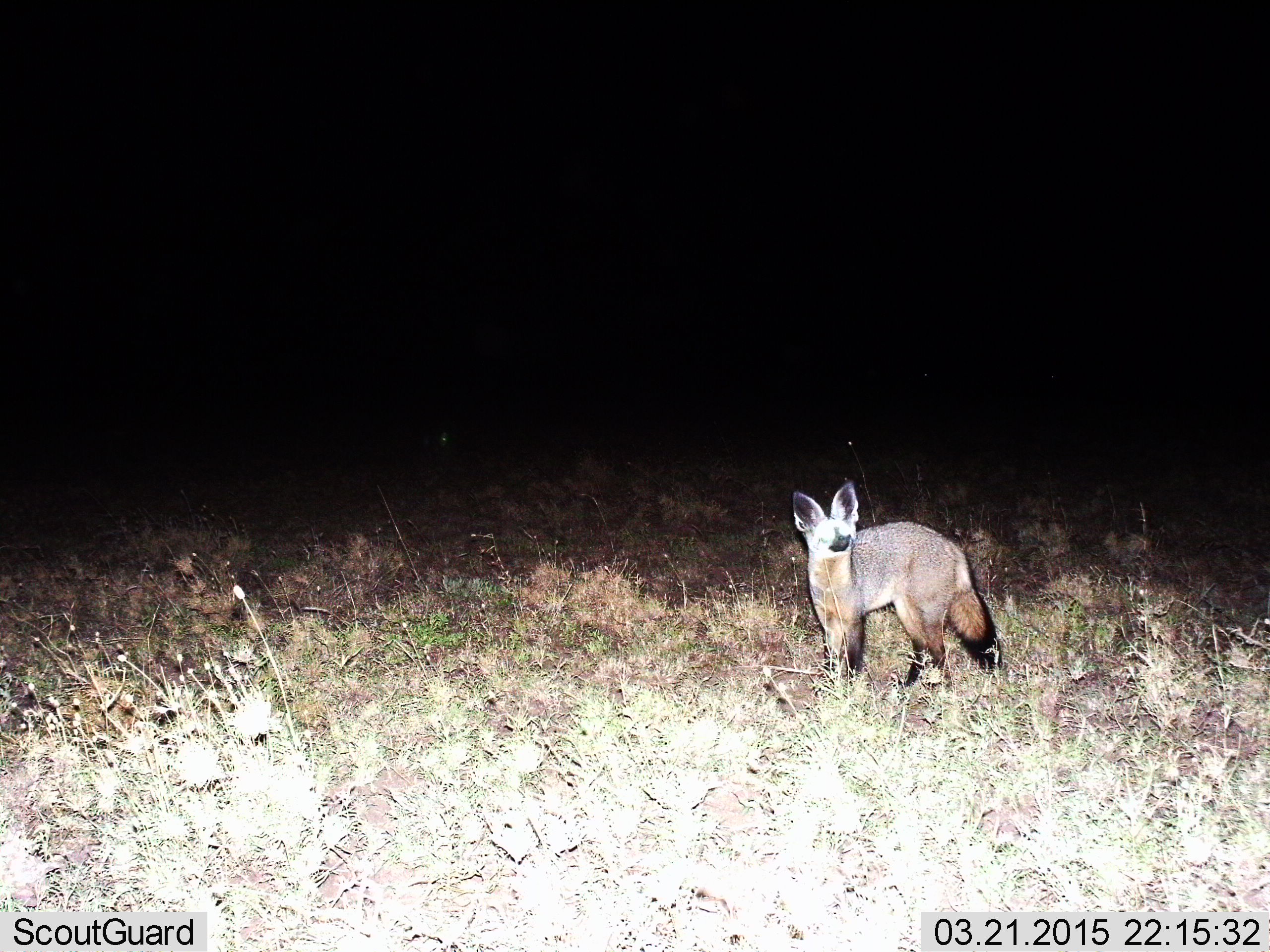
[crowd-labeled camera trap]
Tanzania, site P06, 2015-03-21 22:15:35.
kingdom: Animalia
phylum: Chordata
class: Mammalia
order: Carnivora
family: Canidae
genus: Otocyon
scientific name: Otocyon megalotis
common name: bat-eared fox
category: batearedfox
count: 1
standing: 90%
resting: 0%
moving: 10%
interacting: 0%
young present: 0%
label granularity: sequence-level